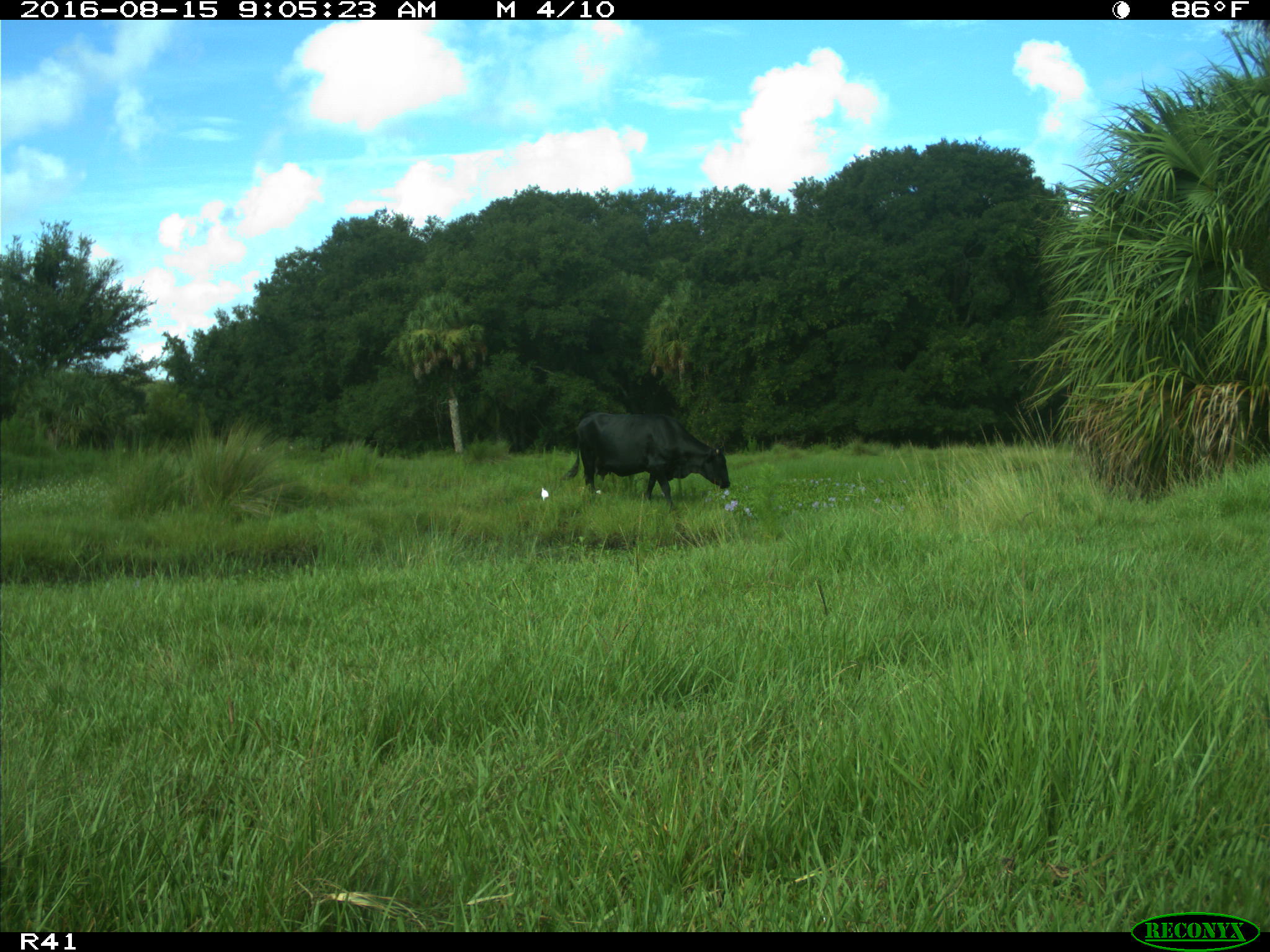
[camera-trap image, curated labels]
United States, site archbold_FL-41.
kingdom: Animalia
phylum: Chordata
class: Mammalia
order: Artiodactyla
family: Bovidae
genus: Bos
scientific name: Bos taurus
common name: domestic cow